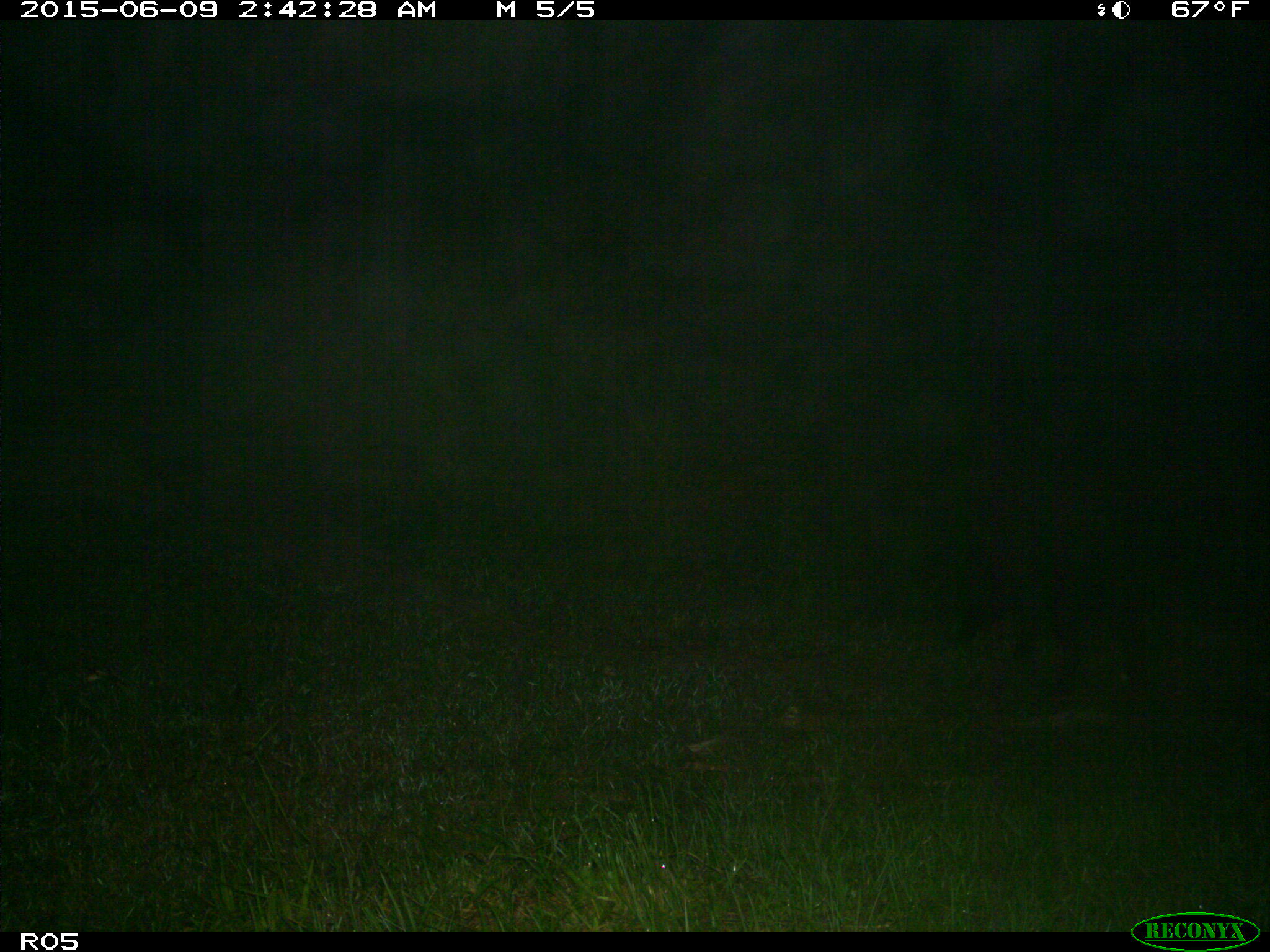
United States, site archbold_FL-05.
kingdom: Animalia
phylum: Chordata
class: Mammalia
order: Artiodactyla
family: Suidae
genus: Sus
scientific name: Sus scrofa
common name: wild boar